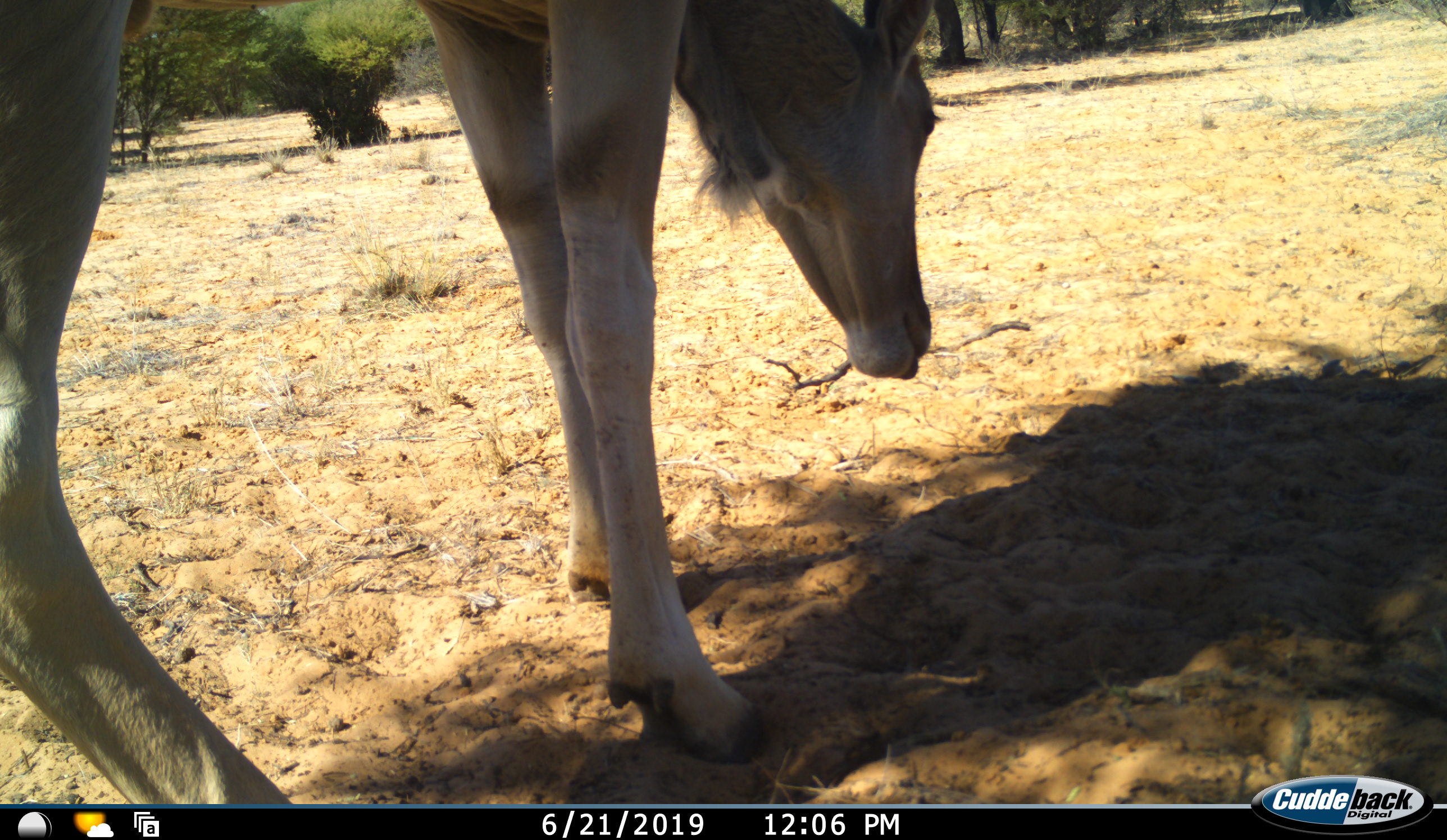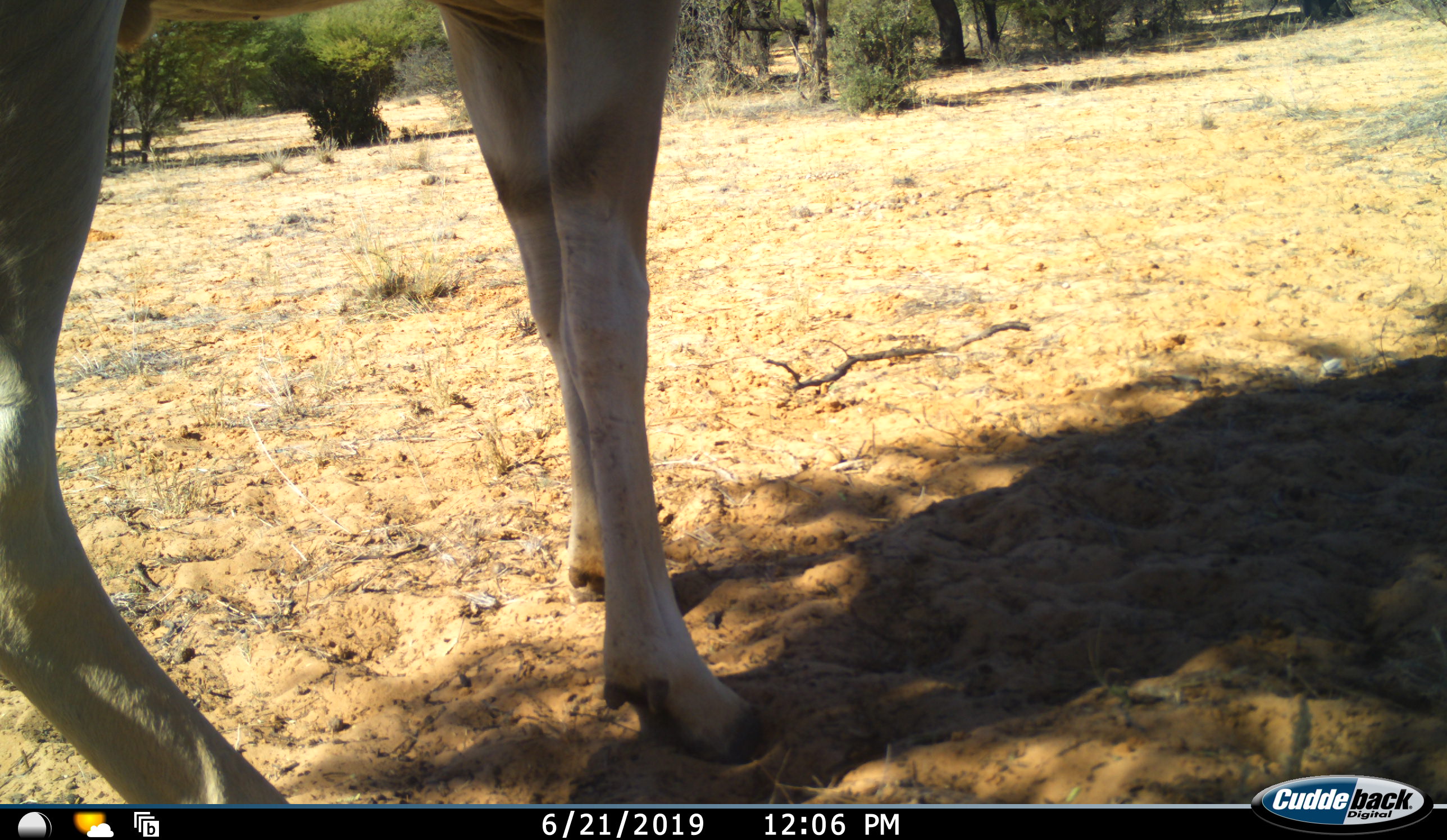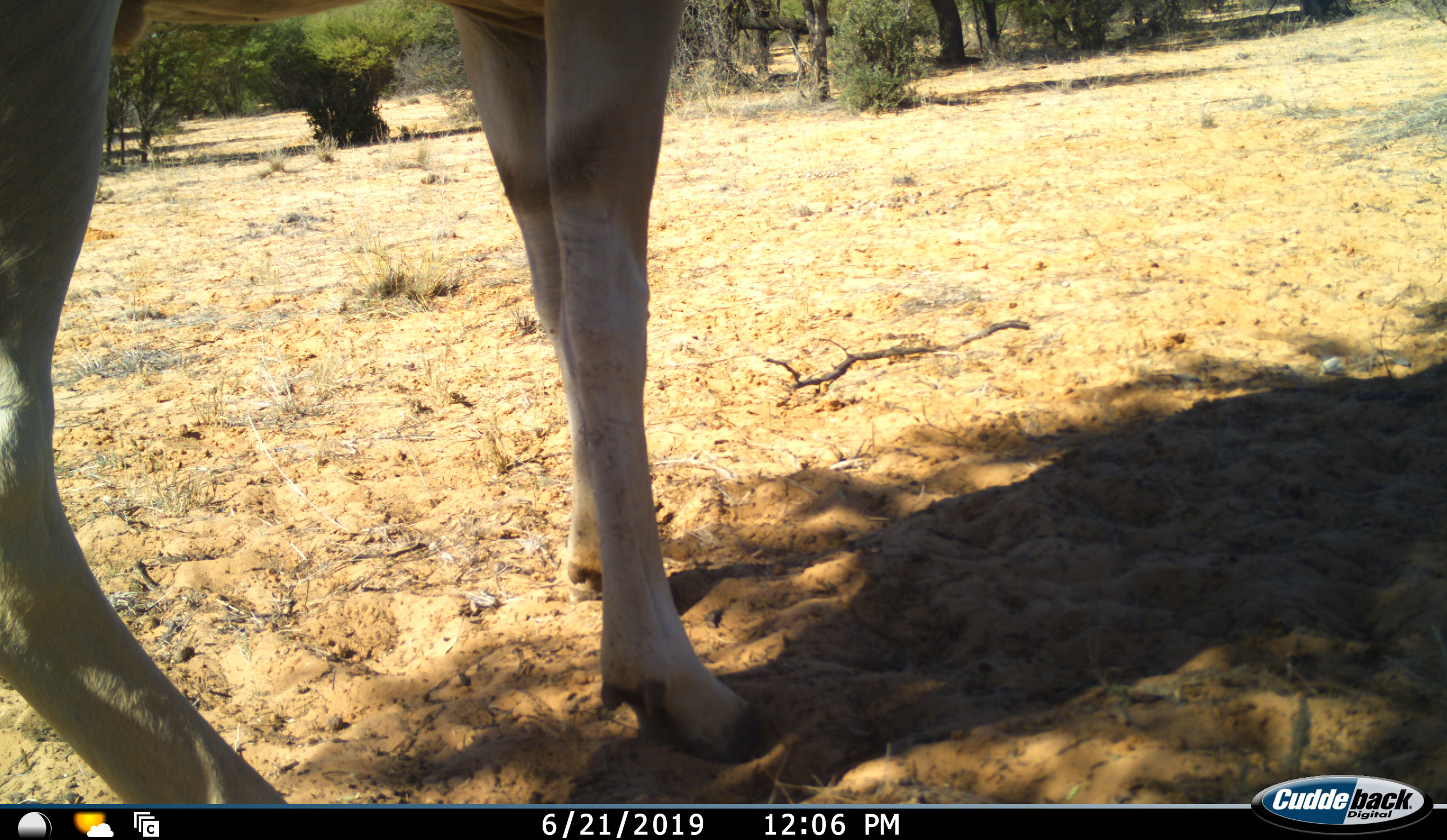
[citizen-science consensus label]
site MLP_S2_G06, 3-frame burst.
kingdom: Animalia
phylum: Chordata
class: Mammalia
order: Artiodactyla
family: Bovidae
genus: Tragelaphus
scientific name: Tragelaphus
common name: kudu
Kudu (Tragelaphus), count 1. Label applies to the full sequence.